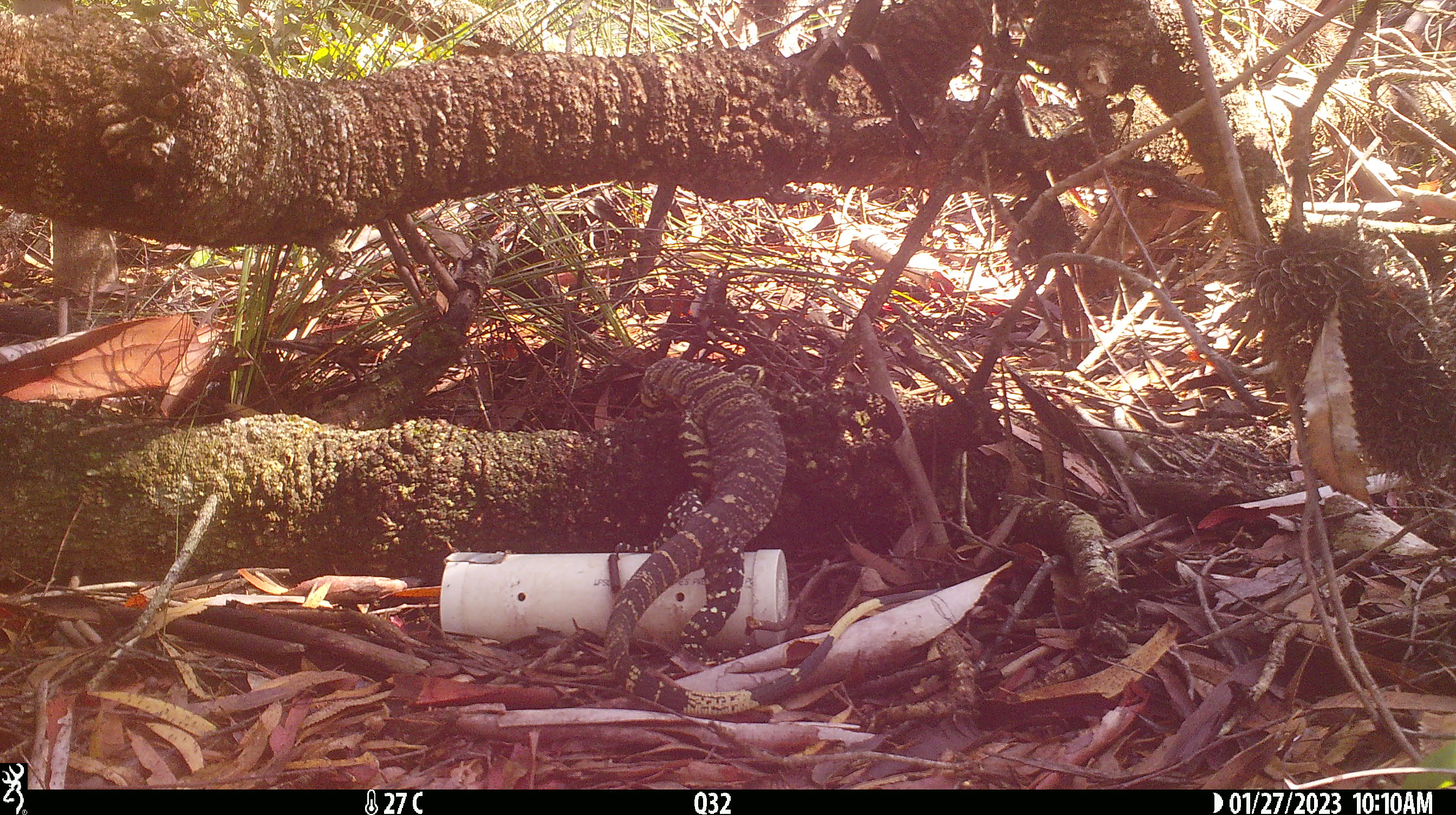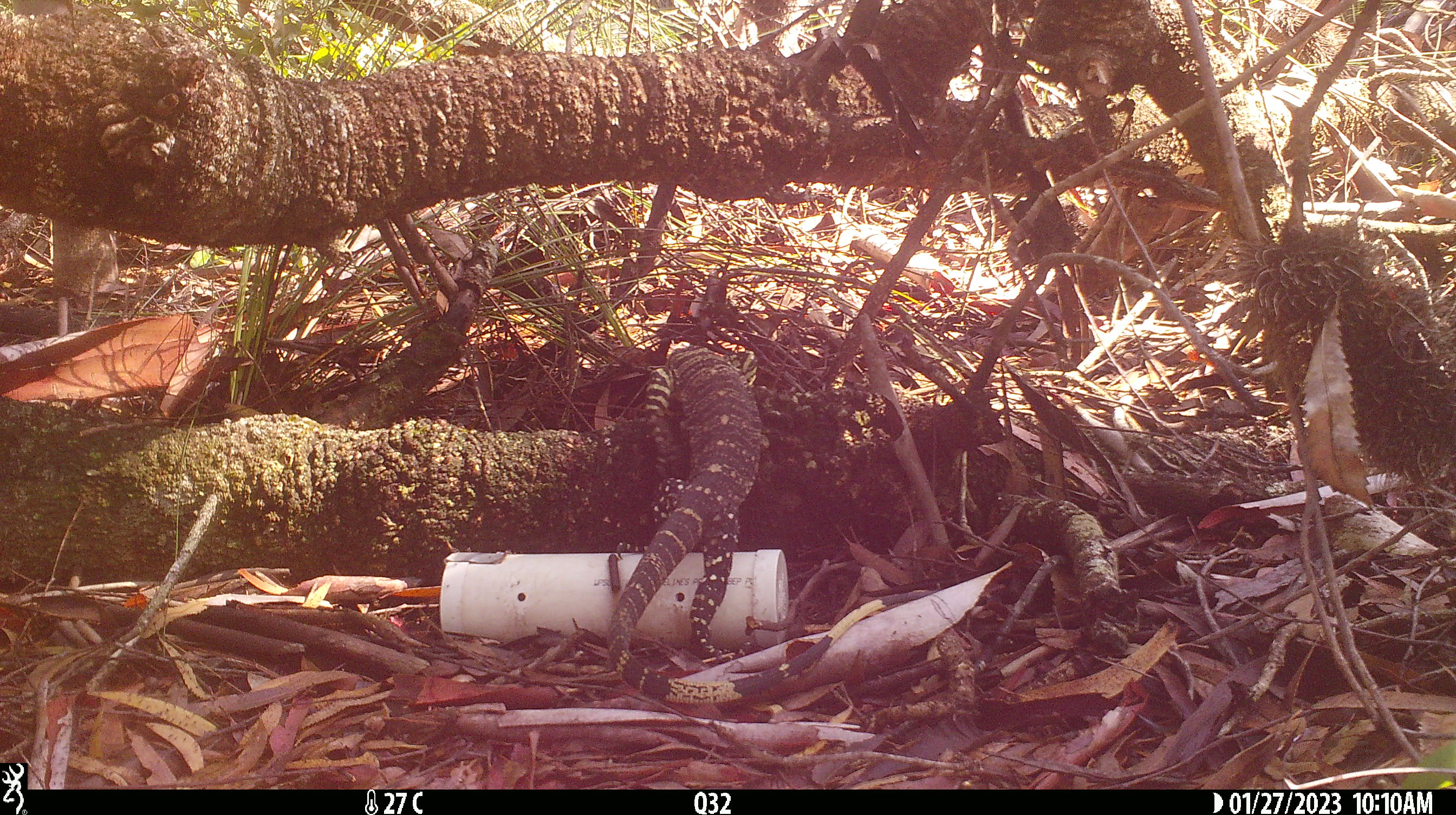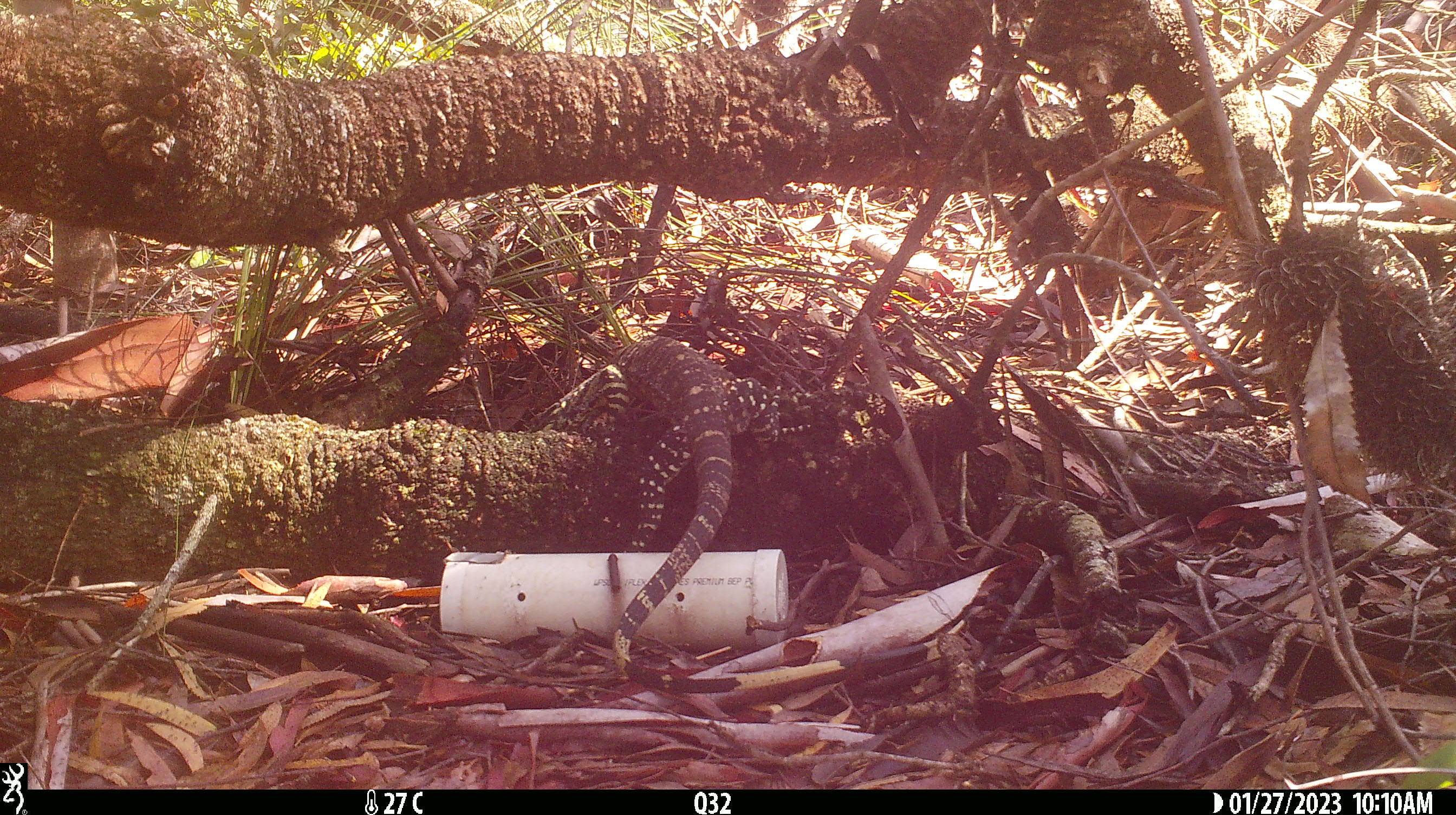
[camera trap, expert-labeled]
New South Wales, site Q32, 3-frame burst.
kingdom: Animalia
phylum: Chordata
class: Reptilia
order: Squamata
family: Varanidae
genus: Varanus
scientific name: Varanus varius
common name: lace monitor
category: goanna